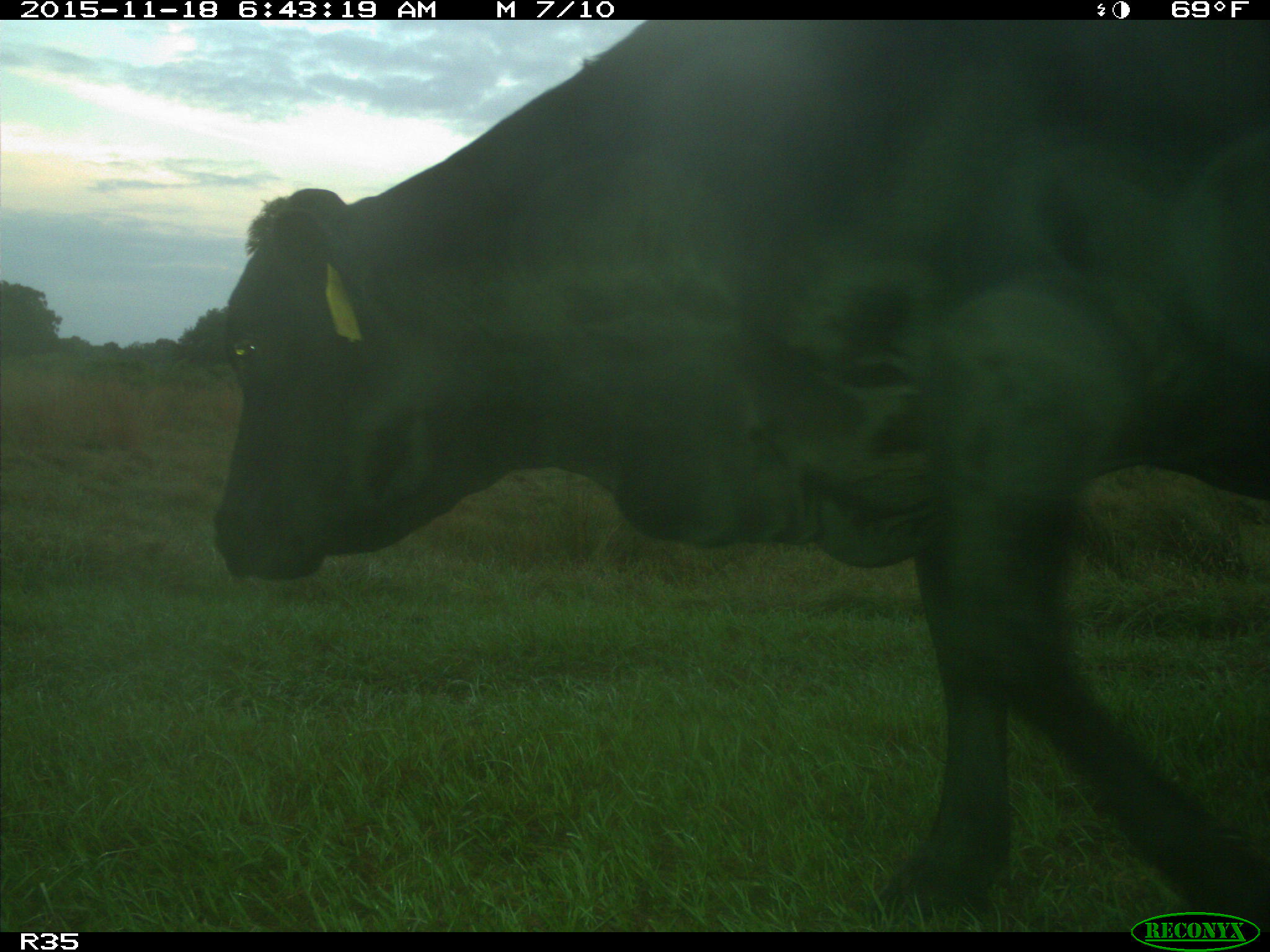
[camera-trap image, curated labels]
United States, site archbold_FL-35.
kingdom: Animalia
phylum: Chordata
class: Mammalia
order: Artiodactyla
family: Bovidae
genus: Bos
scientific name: Bos taurus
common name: domestic cow